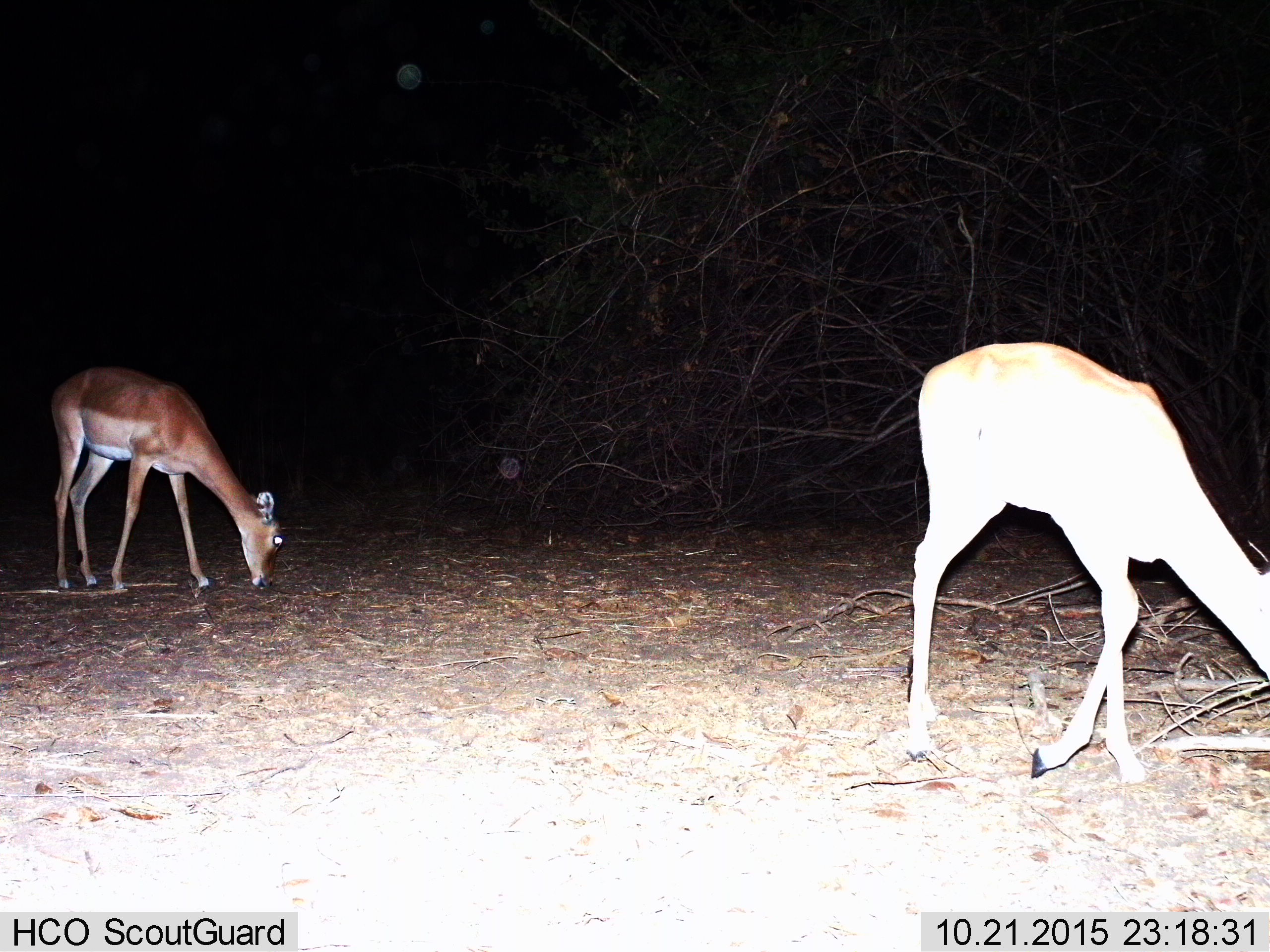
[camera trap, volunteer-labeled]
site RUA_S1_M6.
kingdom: Animalia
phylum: Chordata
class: Mammalia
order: Artiodactyla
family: Bovidae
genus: Aepyceros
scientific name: Aepyceros melampus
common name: impala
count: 2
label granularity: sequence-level